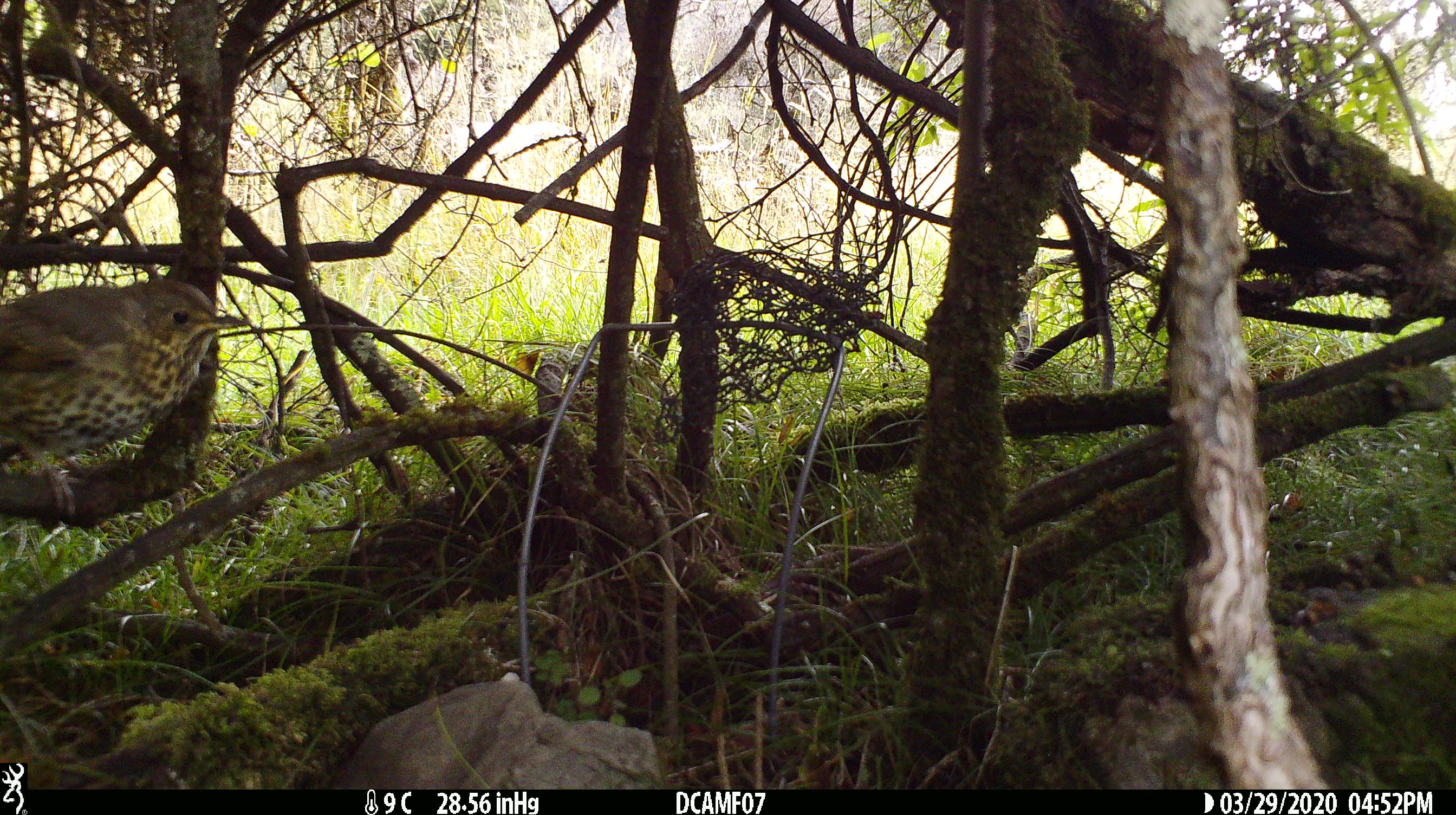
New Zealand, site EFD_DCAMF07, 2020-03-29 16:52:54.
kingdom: Animalia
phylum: Chordata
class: Aves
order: Passeriformes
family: Turdidae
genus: Turdus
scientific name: Turdus philomelos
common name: song thrush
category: thrush